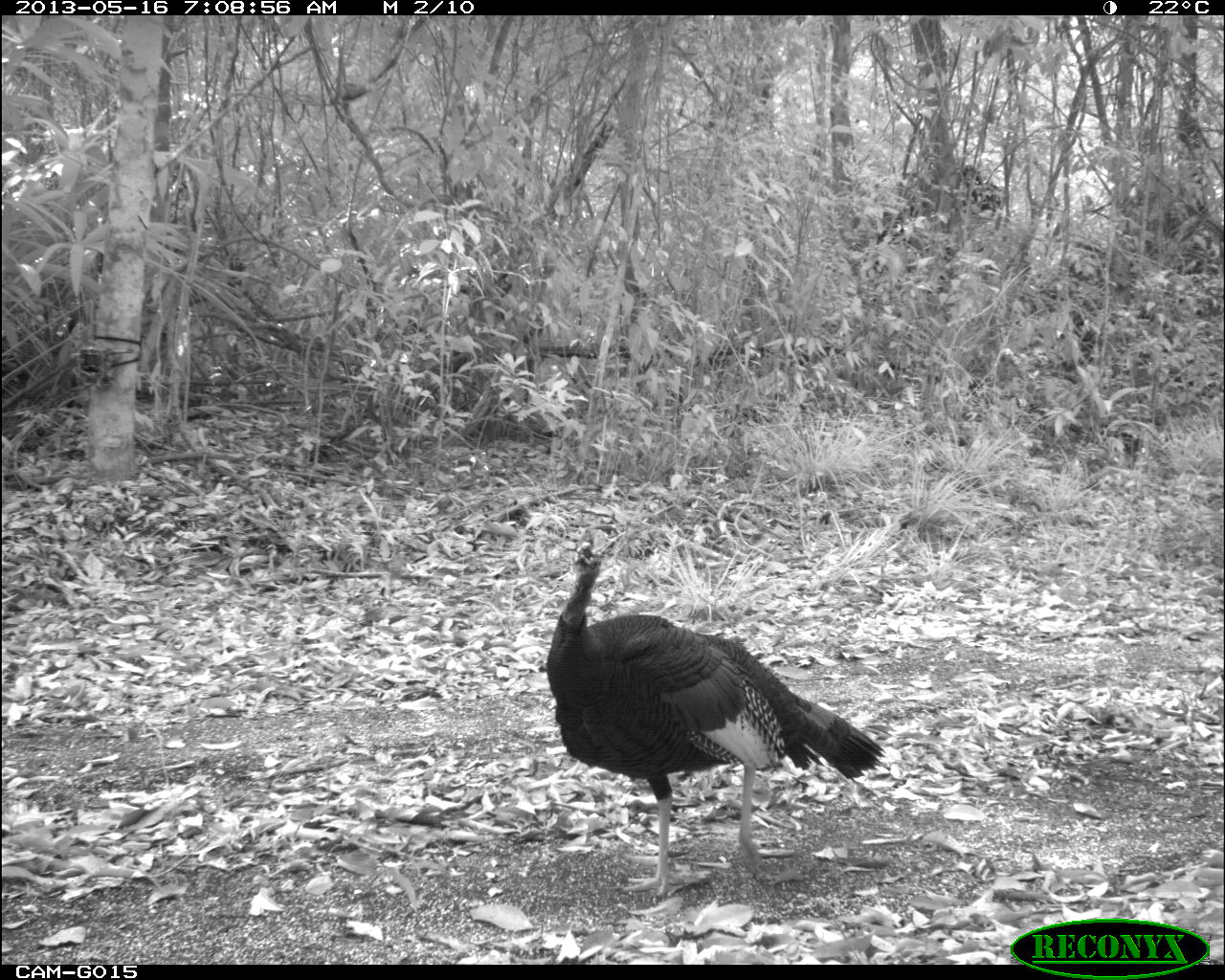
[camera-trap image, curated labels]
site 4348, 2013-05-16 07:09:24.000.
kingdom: Animalia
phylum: Chordata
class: Aves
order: Galliformes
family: Phasianidae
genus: Meleagris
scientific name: Meleagris ocellata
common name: ocellated turkey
Meleagris ocellata (ocellated turkey), count 1, sex male.